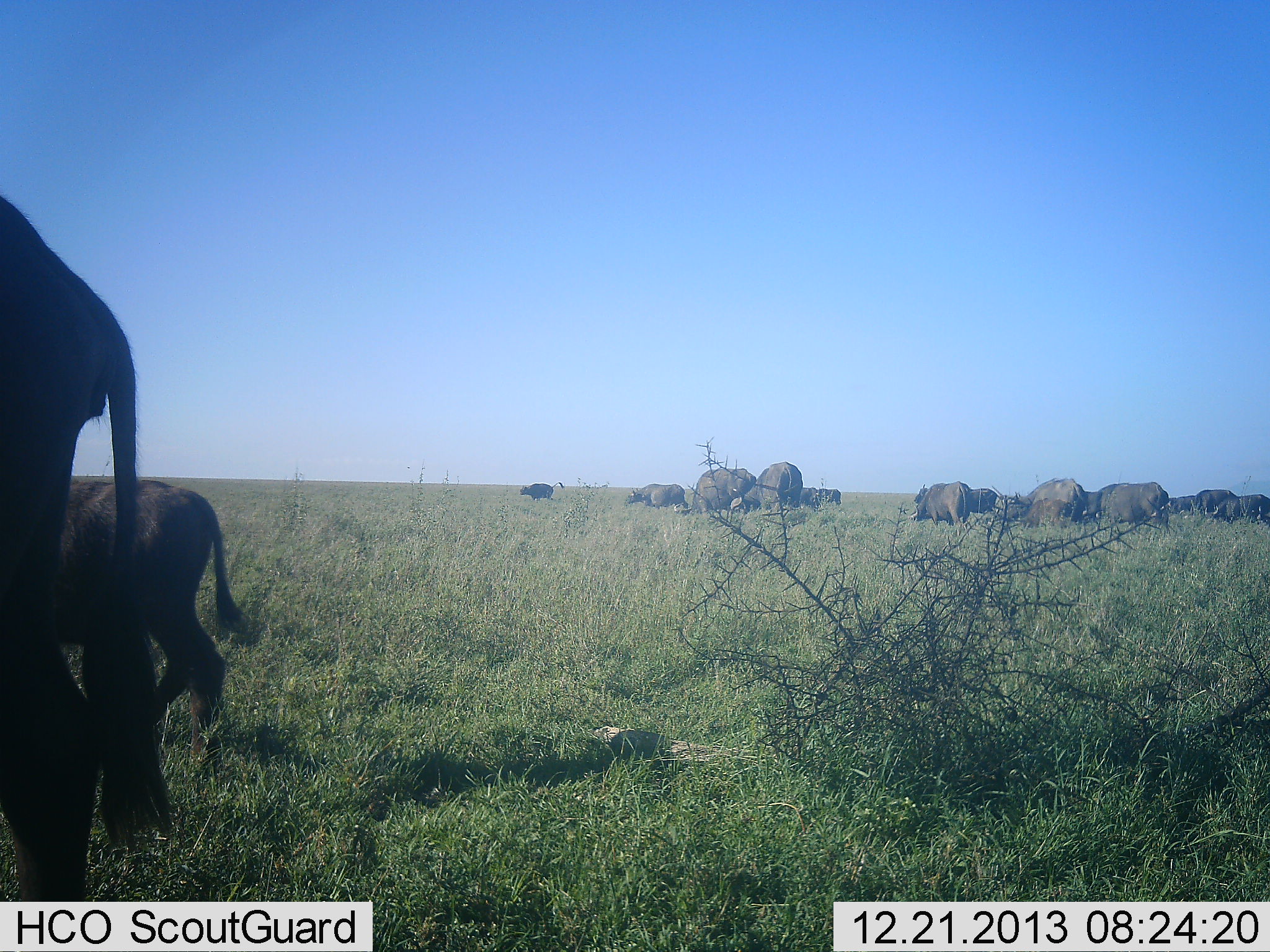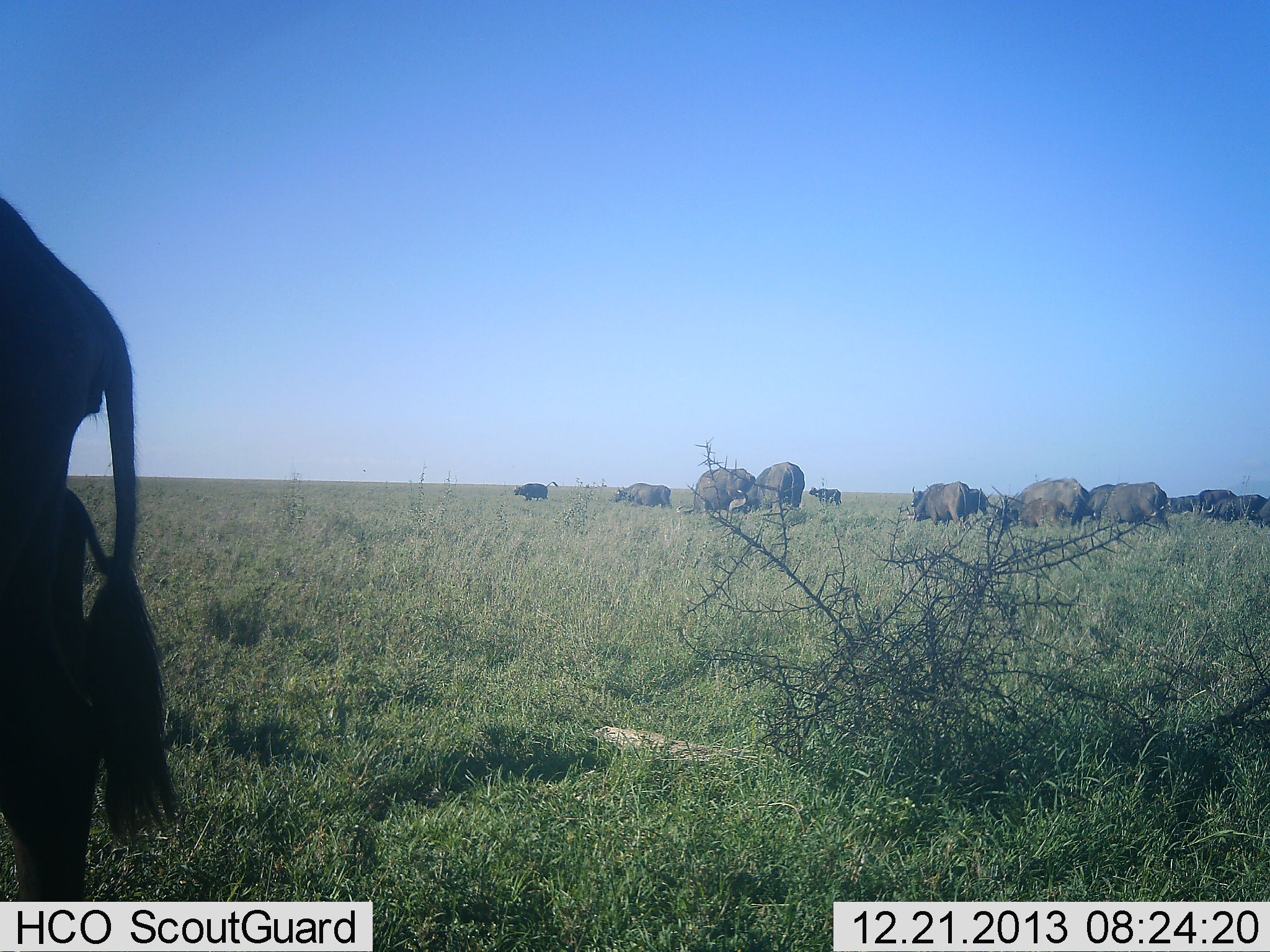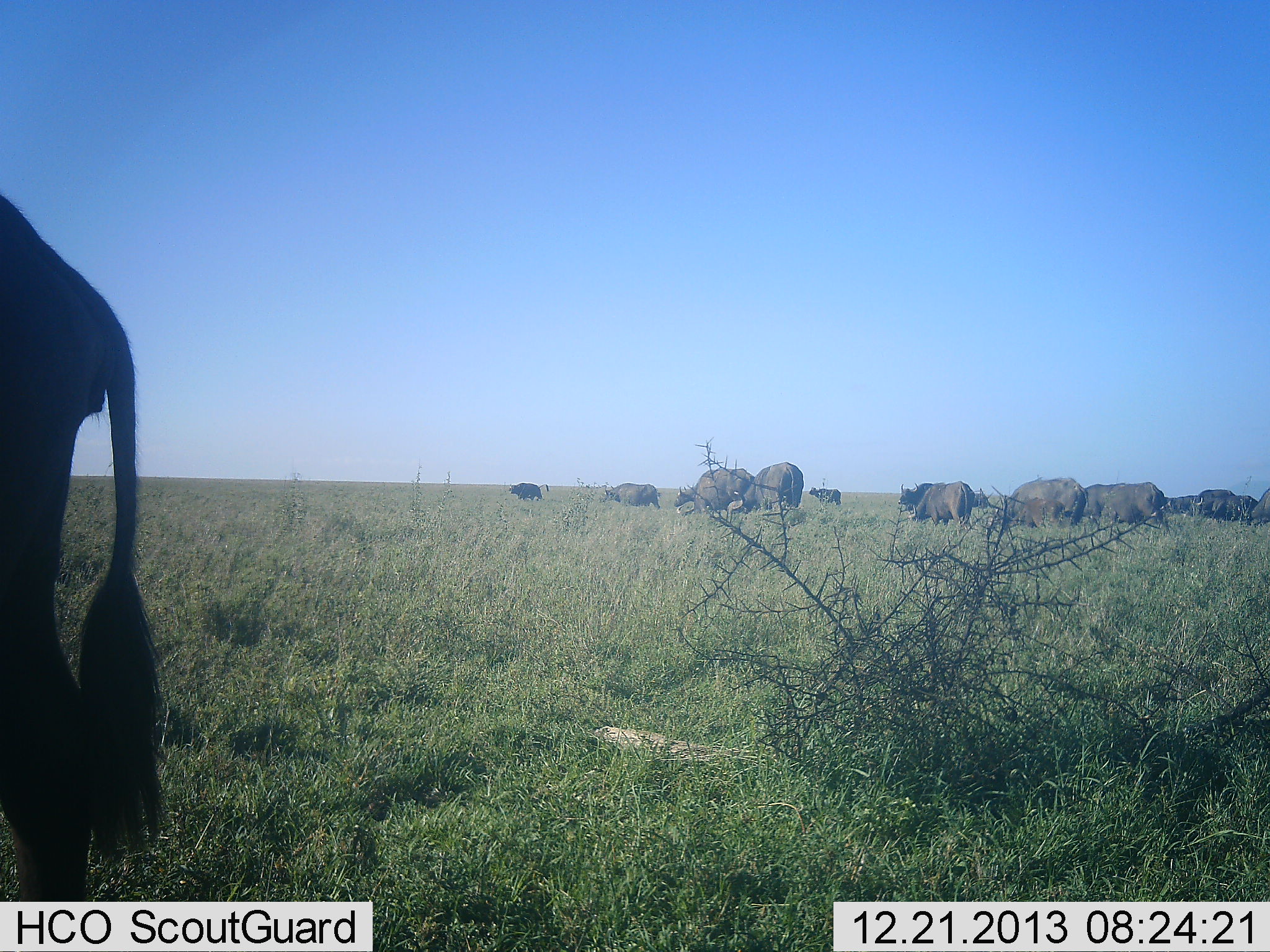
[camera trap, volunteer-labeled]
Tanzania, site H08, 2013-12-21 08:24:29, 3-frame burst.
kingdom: Animalia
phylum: Chordata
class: Mammalia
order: Artiodactyla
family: Bovidae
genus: Syncerus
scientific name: Syncerus caffer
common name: cape buffalo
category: buffalo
Buffalo (cape buffalo) (Syncerus caffer), count 11-50. Behavior (volunteer vote fractions): standing 18%, resting 0%, moving 73%, interacting 0%. Young present (vote fraction): 45%. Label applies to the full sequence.